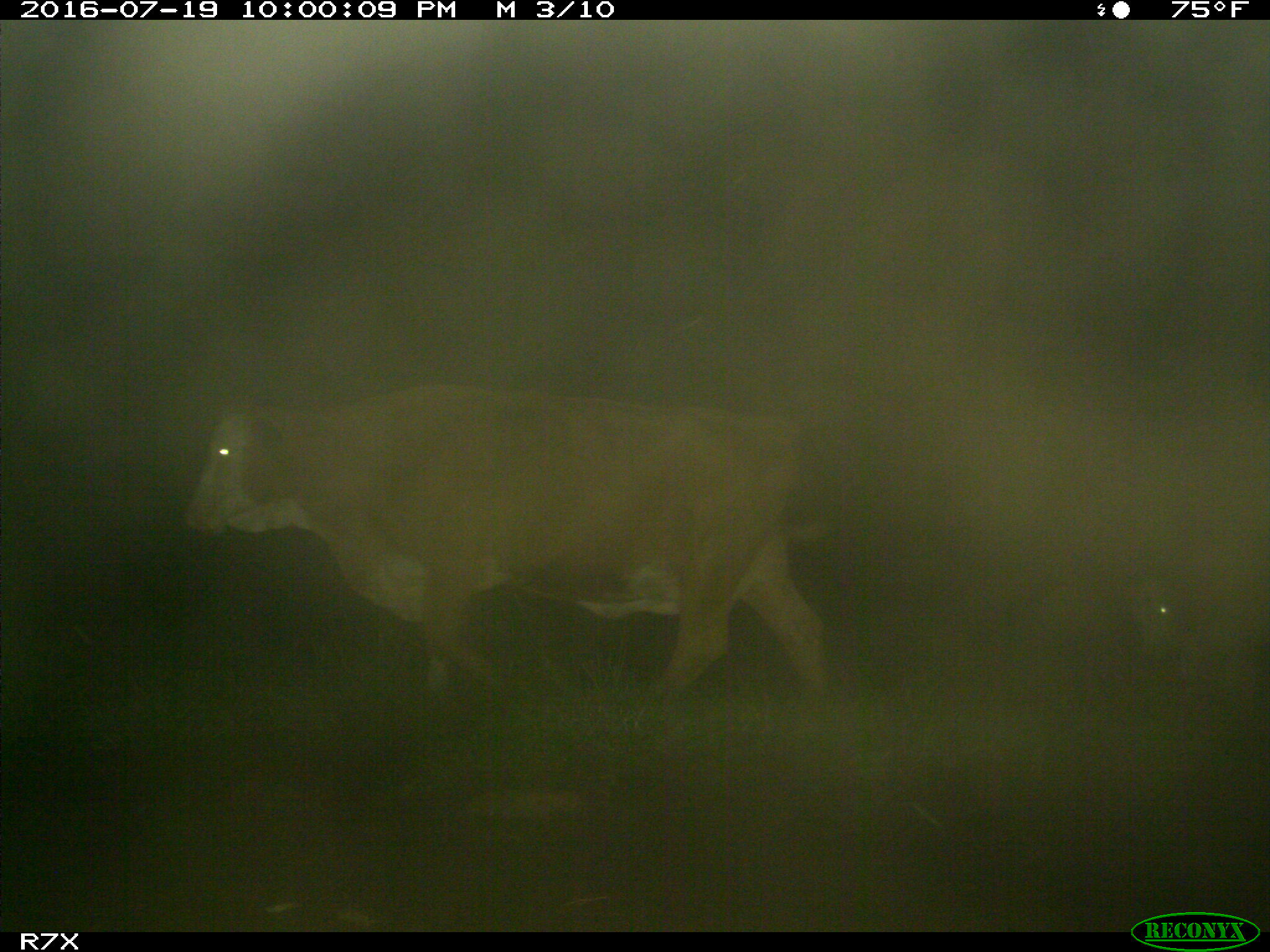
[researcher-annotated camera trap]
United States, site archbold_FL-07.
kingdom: Animalia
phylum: Chordata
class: Mammalia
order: Artiodactyla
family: Bovidae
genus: Bos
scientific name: Bos taurus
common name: domestic cow